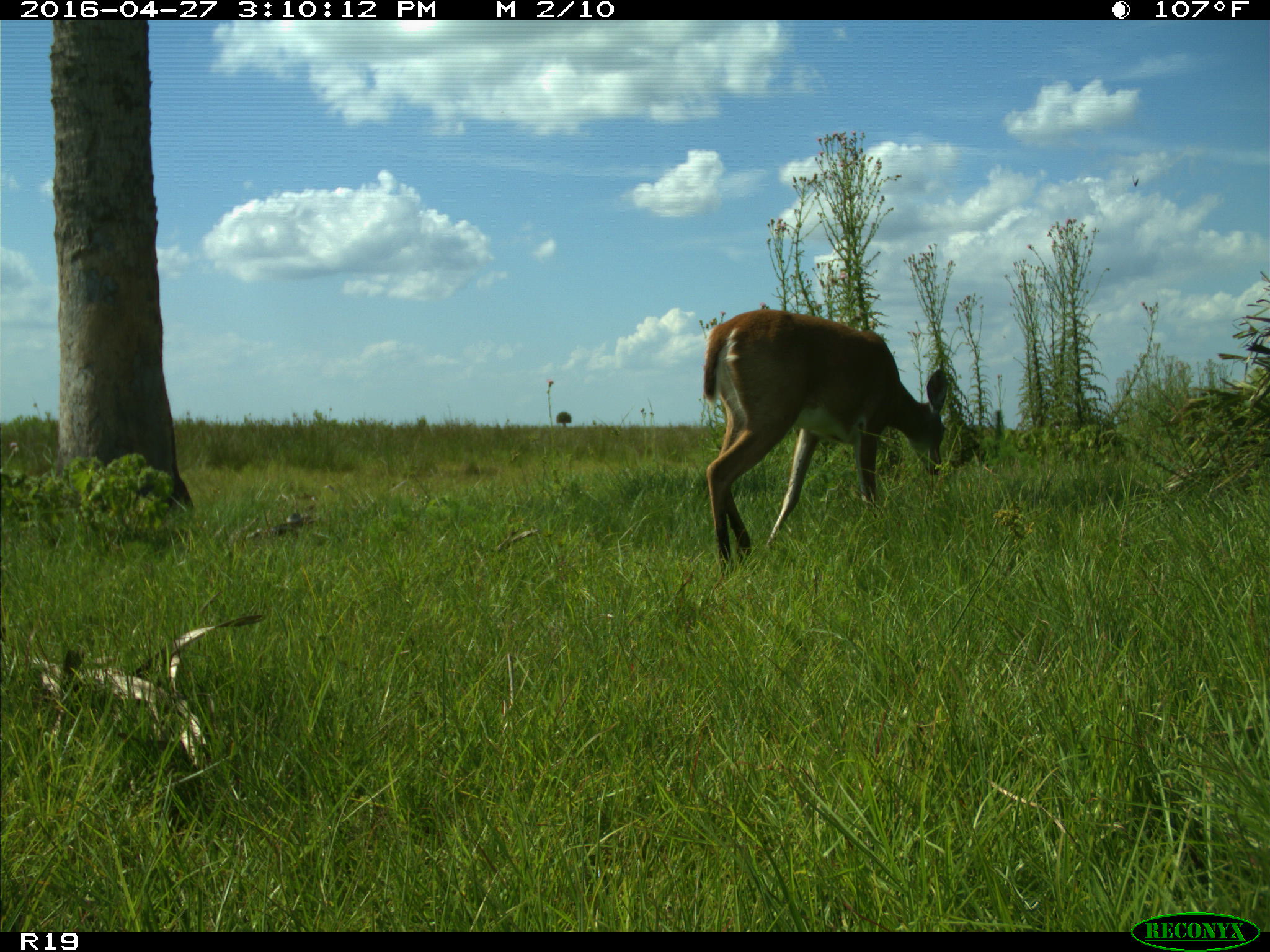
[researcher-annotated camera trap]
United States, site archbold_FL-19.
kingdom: Animalia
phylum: Chordata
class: Mammalia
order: Artiodactyla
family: Cervidae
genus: Odocoileus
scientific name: Odocoileus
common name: deer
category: unidentified deer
Unidentified deer (deer) (Odocoileus).